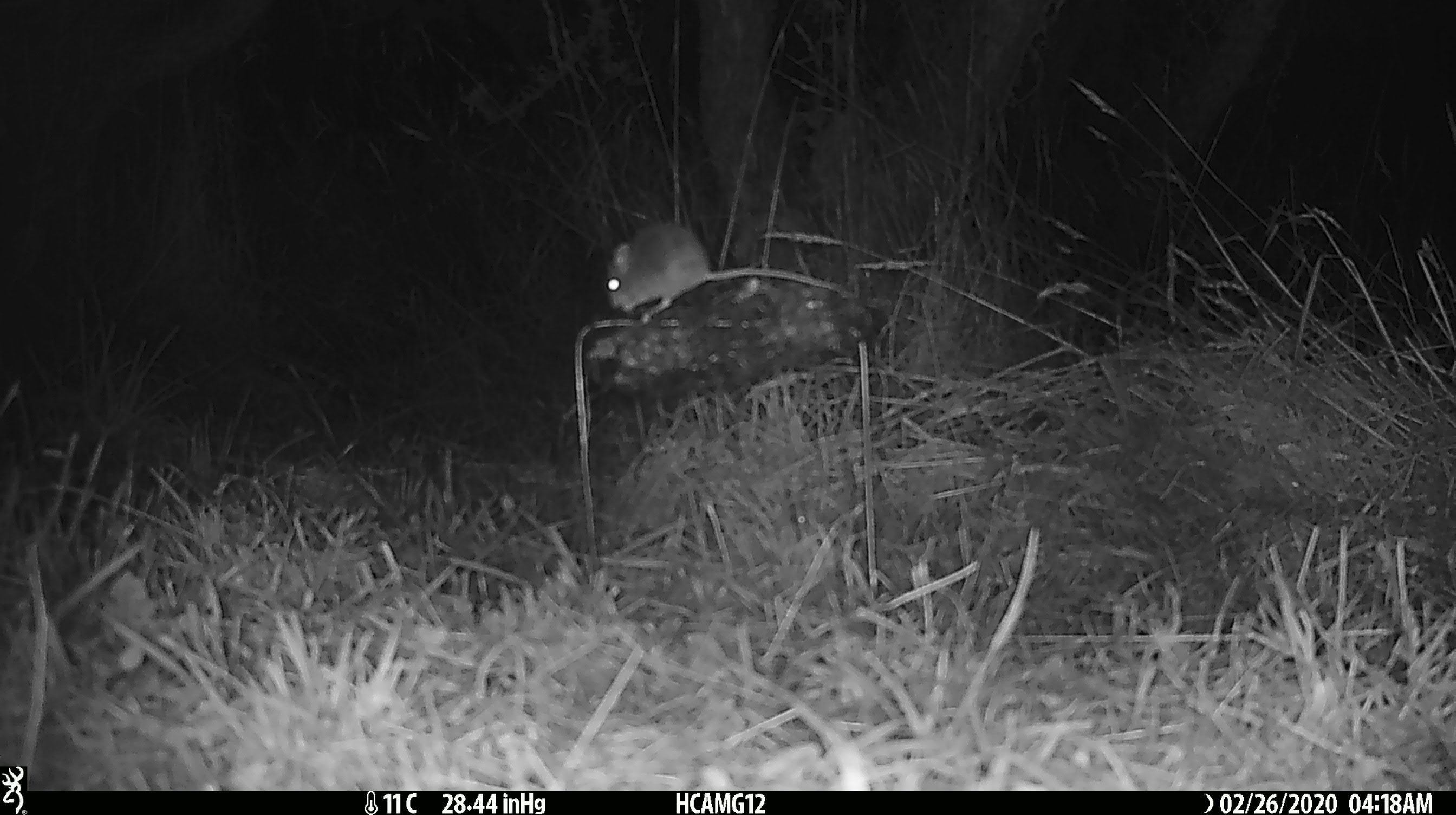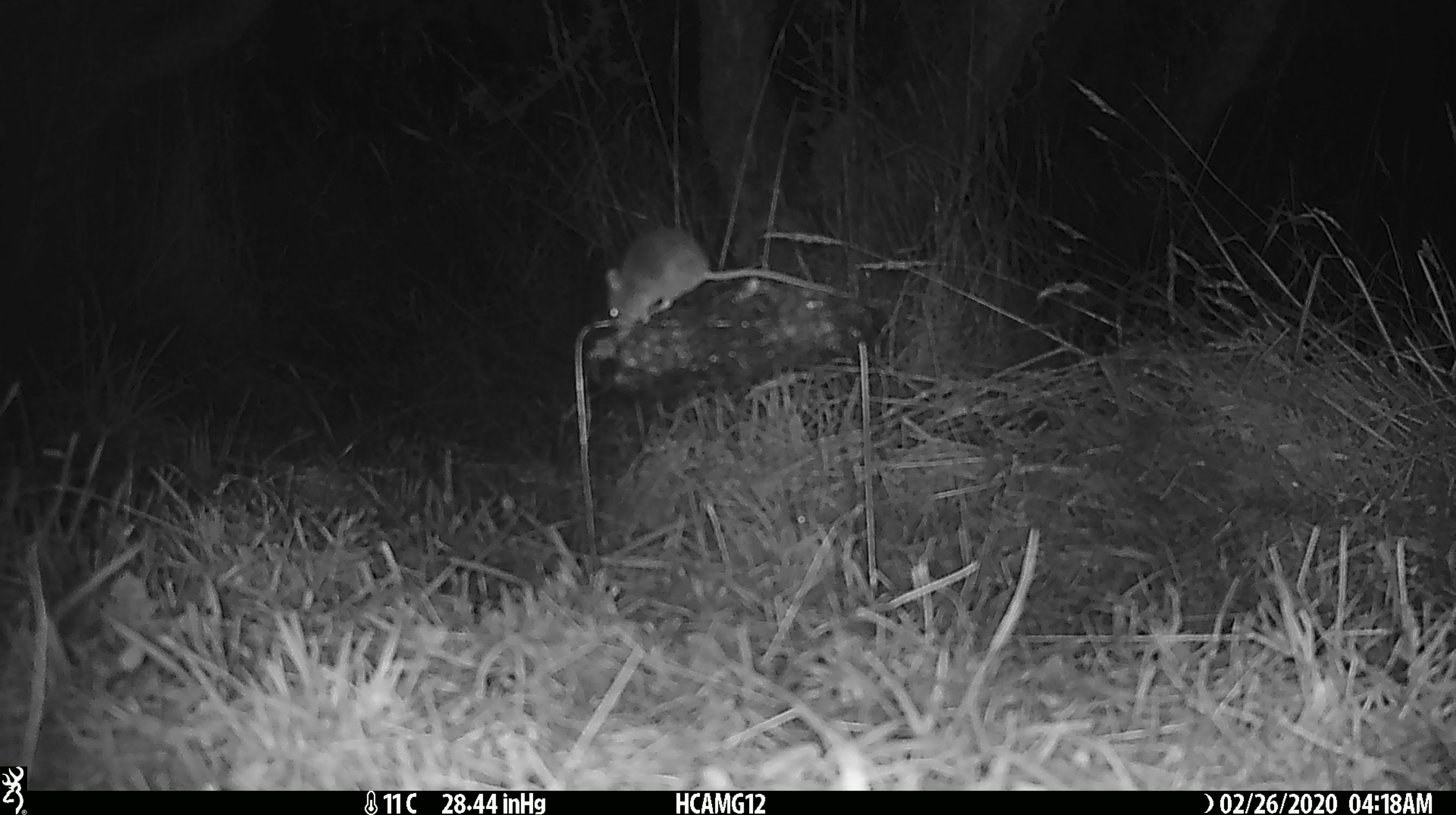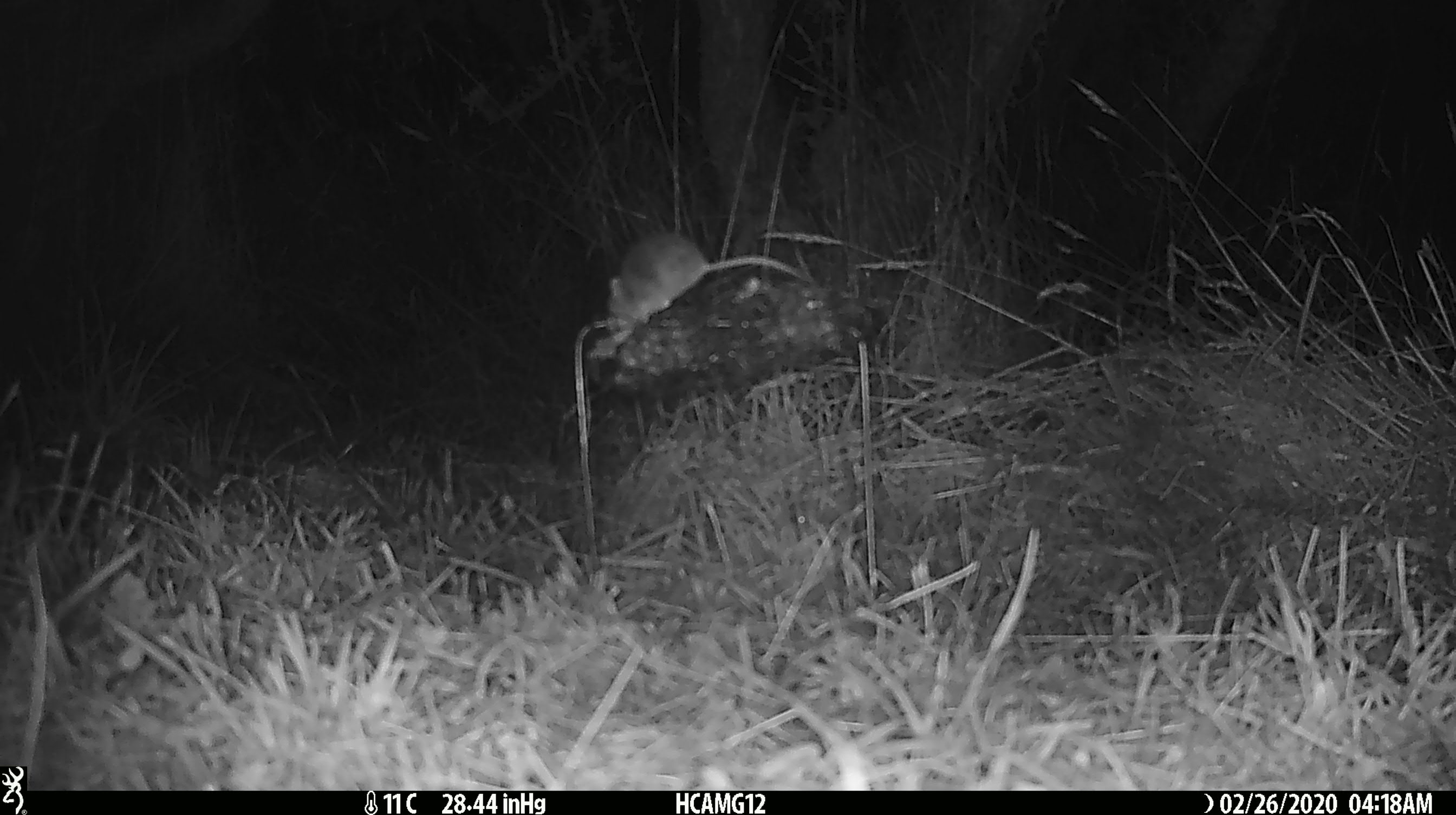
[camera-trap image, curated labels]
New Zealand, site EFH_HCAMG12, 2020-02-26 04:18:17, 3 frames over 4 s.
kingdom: Animalia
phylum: Chordata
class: Mammalia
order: Rodentia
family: Muridae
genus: Mus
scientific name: Mus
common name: mouse